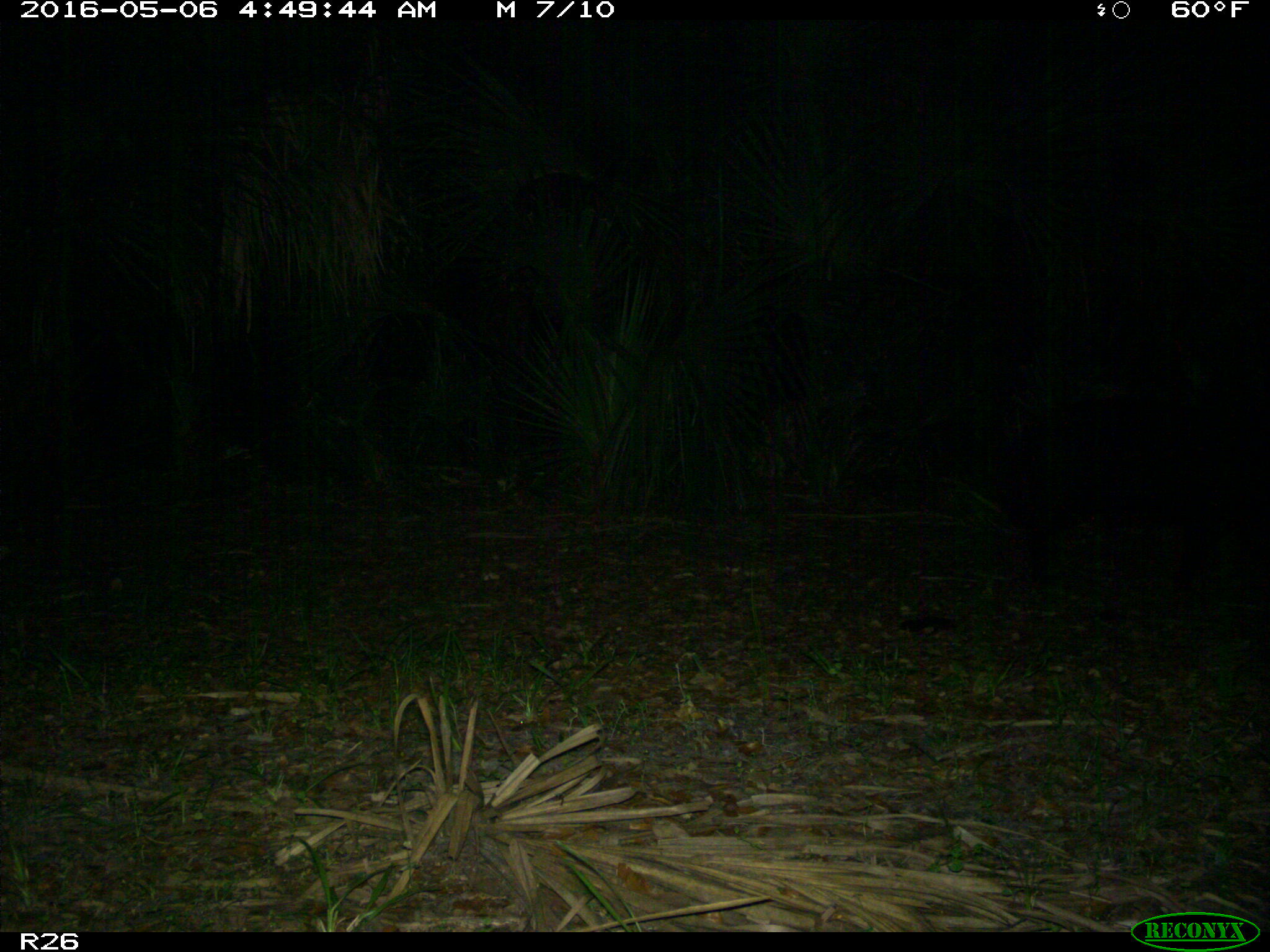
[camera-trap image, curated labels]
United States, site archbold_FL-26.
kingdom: Animalia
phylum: Chordata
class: Mammalia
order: Artiodactyla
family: Suidae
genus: Sus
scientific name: Sus scrofa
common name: wild boar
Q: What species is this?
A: Sus scrofa (wild boar).